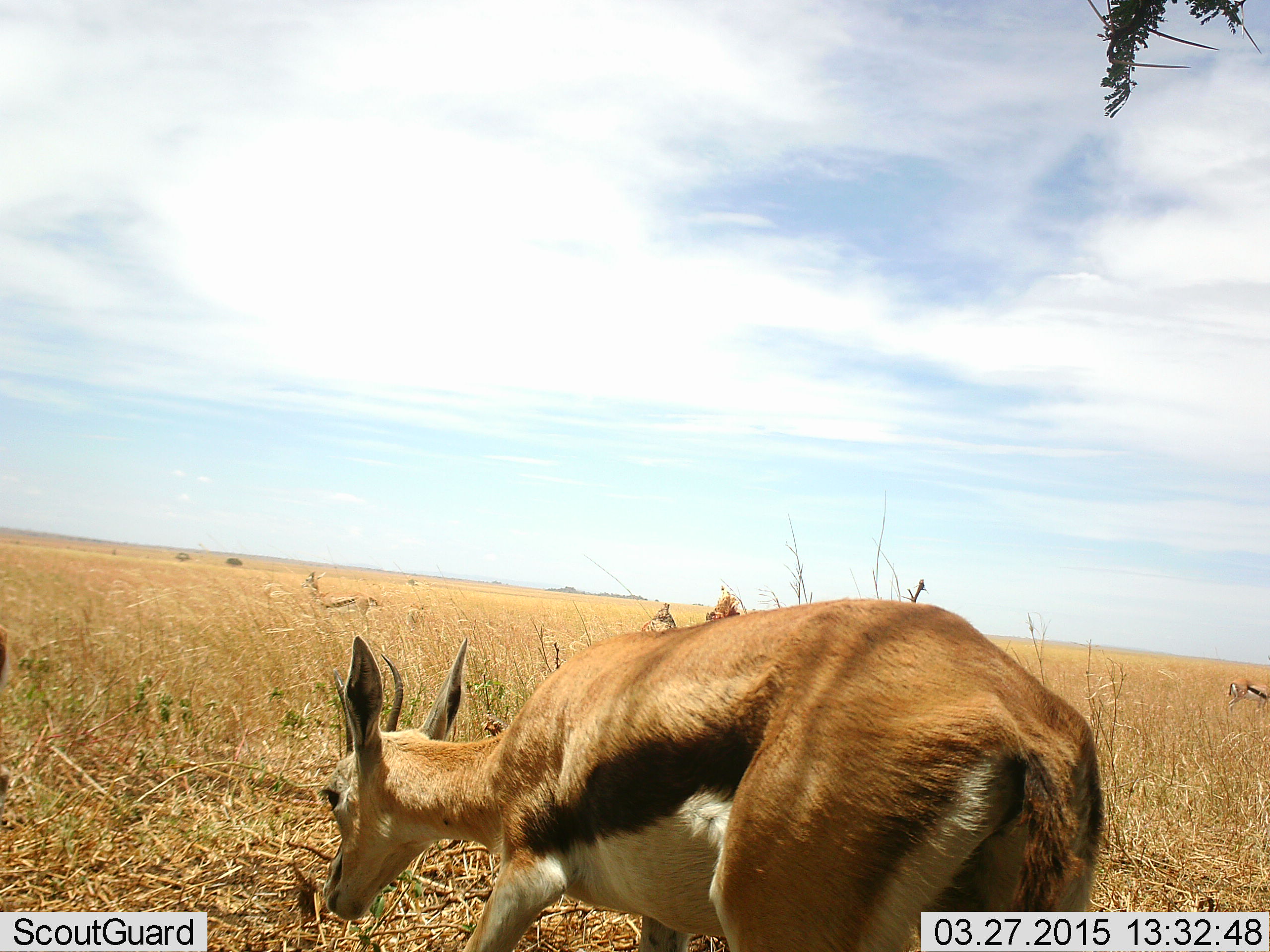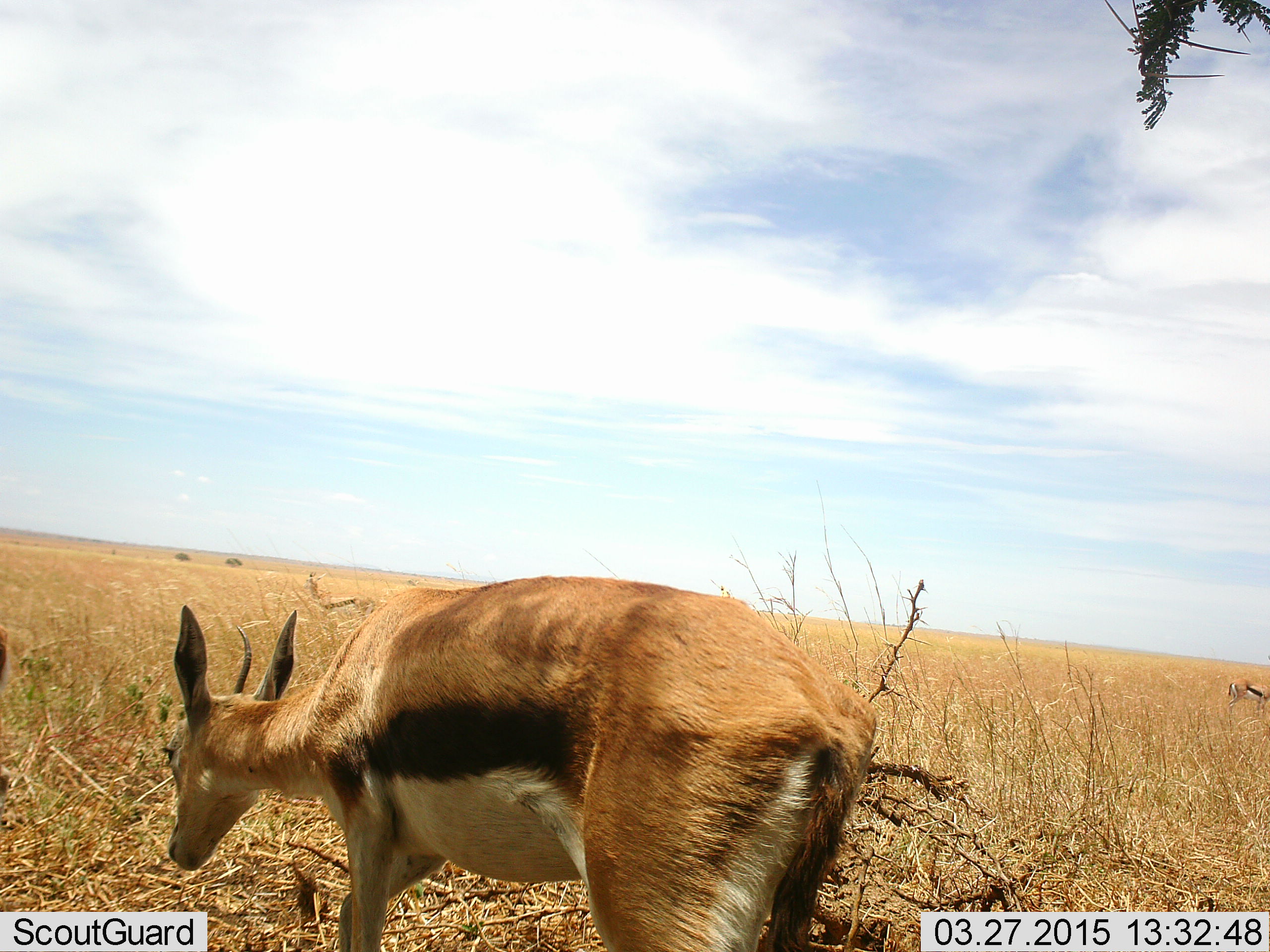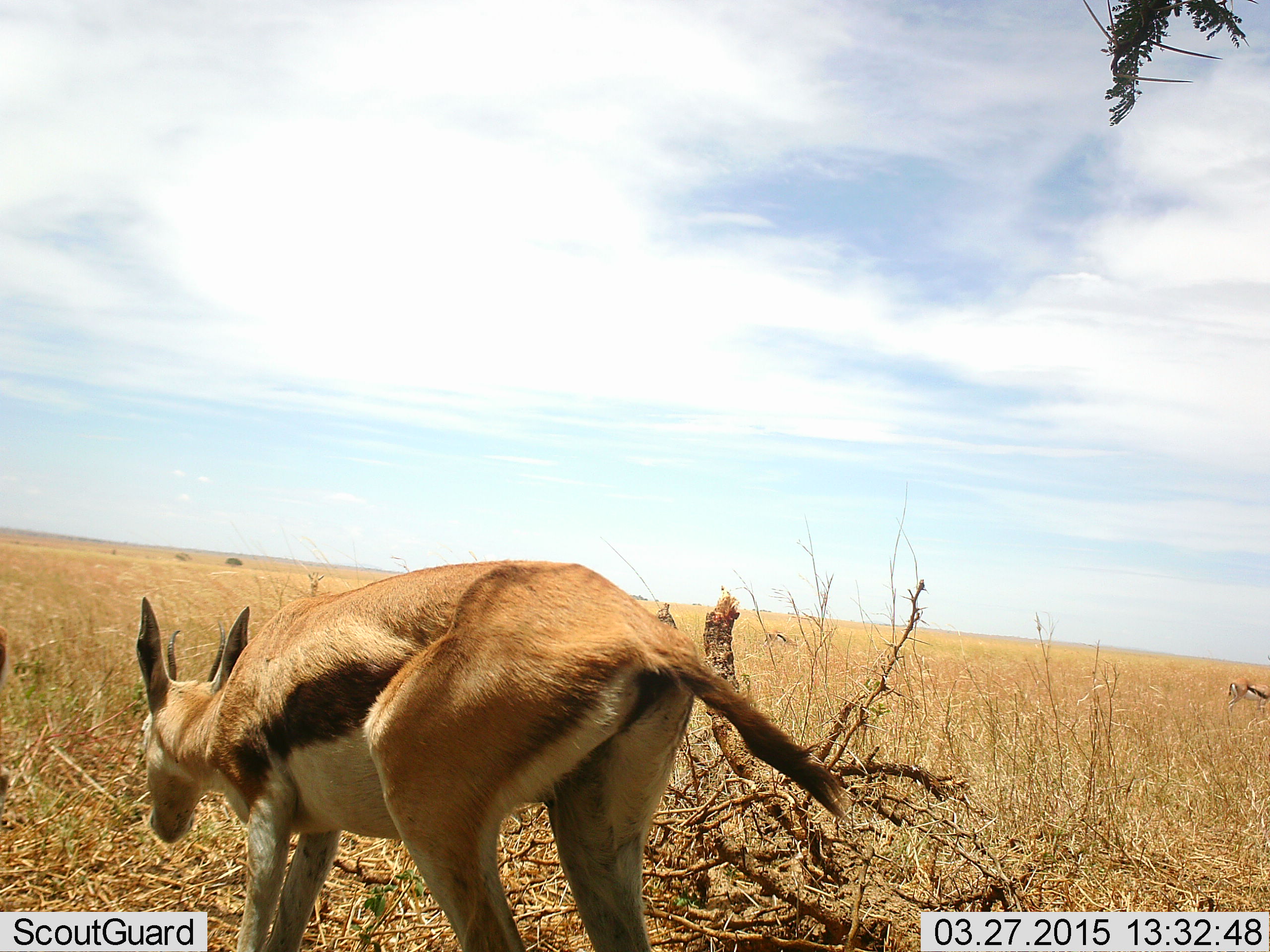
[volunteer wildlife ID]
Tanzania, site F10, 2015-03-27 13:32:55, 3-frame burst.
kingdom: Animalia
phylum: Chordata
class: Mammalia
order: Artiodactyla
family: Bovidae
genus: Eudorcas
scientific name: Eudorcas thomsonii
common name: thomson's gazelle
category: gazellethomsons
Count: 2.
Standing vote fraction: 50%.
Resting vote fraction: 0%.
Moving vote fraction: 70%.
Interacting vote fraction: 0%.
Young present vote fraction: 0%.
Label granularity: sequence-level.